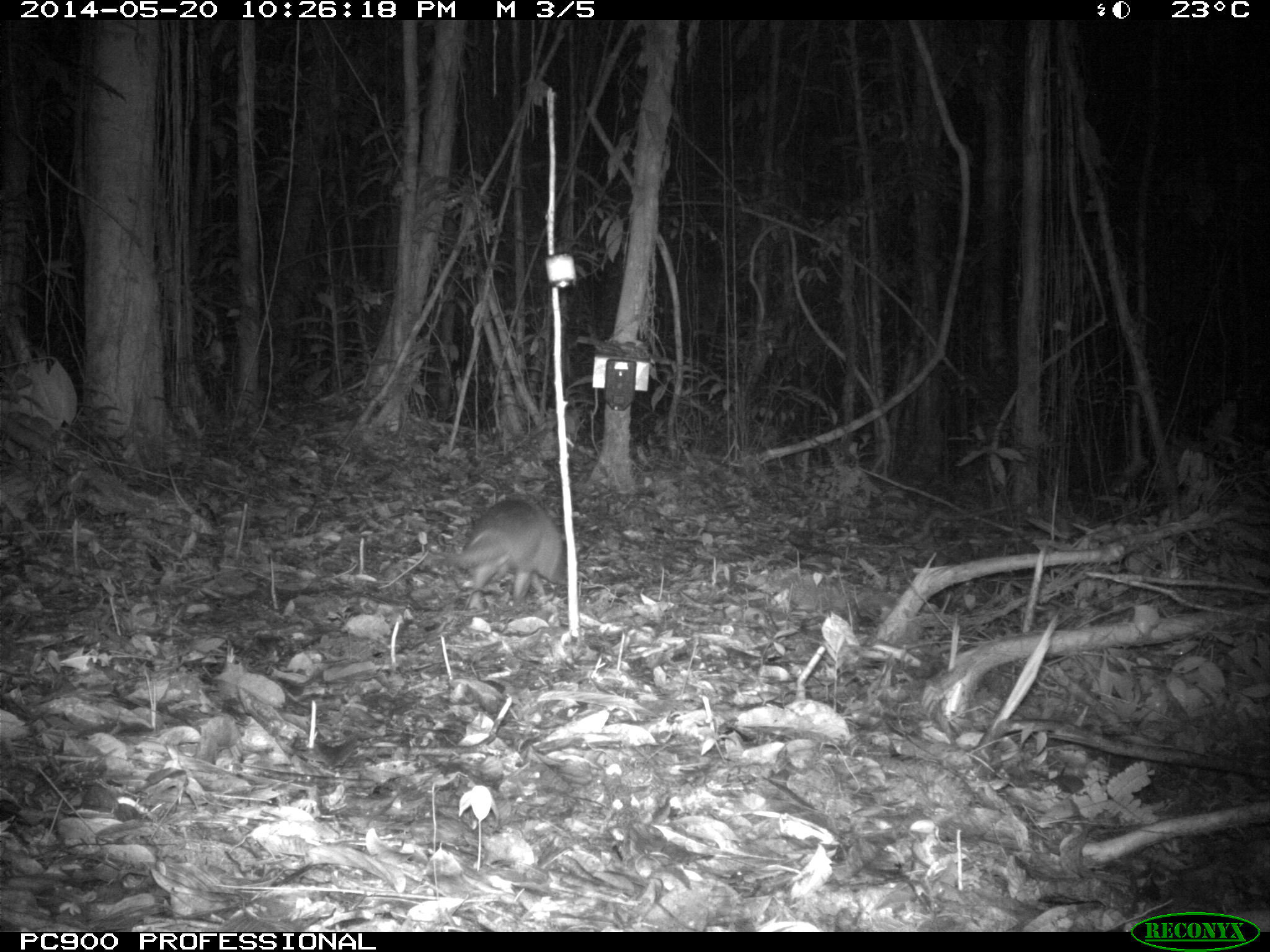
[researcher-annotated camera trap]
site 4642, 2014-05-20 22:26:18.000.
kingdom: Animalia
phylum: Chordata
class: Mammalia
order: Cingulata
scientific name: Cingulata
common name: armadillo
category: unknown armadillo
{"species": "unknown armadillo (armadillo) (Cingulata)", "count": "1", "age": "adult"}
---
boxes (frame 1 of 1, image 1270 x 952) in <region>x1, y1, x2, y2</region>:
unknown armadillo: <region>443, 497, 567, 609</region>